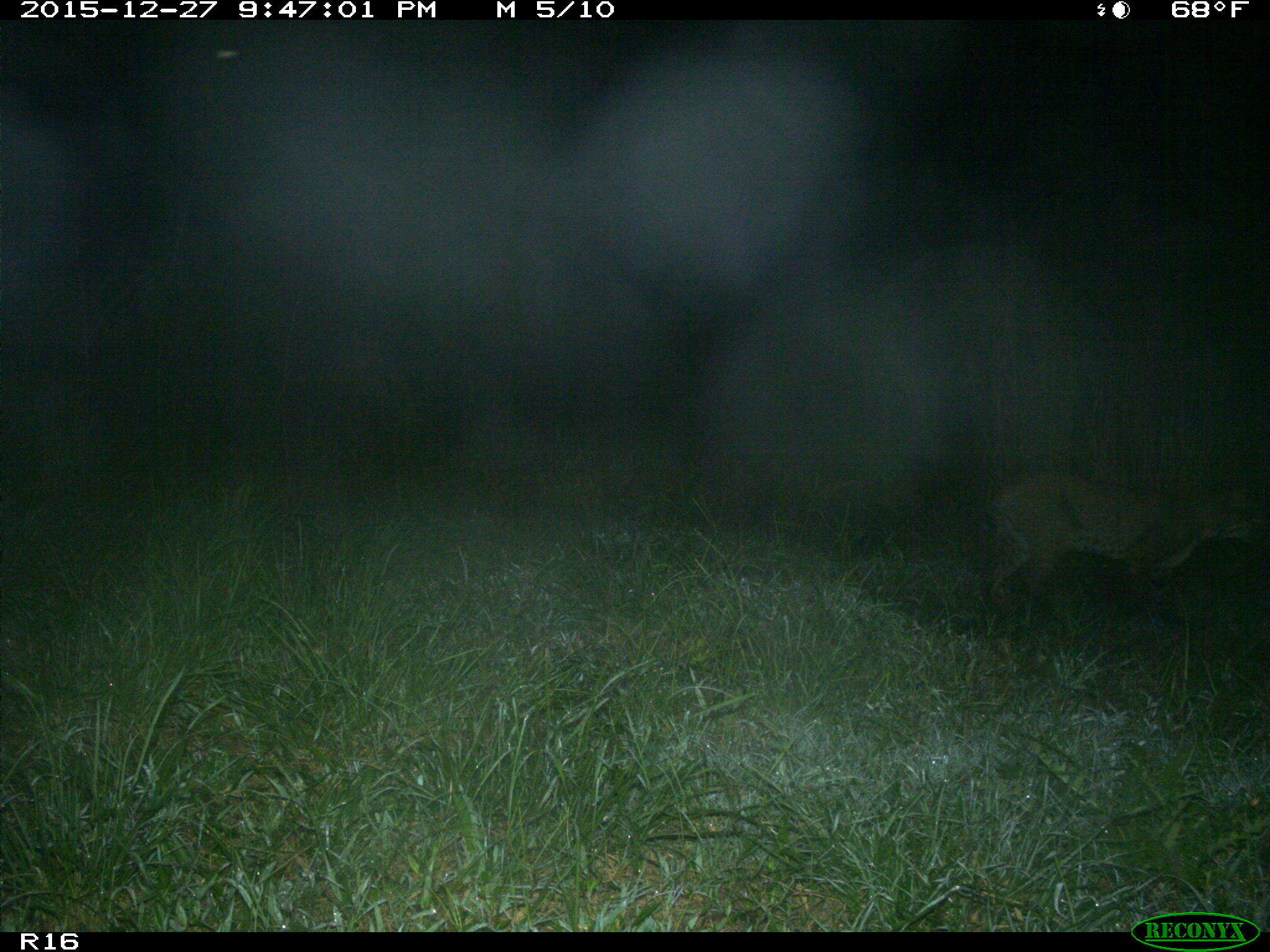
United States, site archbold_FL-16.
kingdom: Animalia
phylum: Chordata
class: Mammalia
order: Carnivora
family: Felidae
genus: Lynx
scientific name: Lynx rufus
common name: bobcat